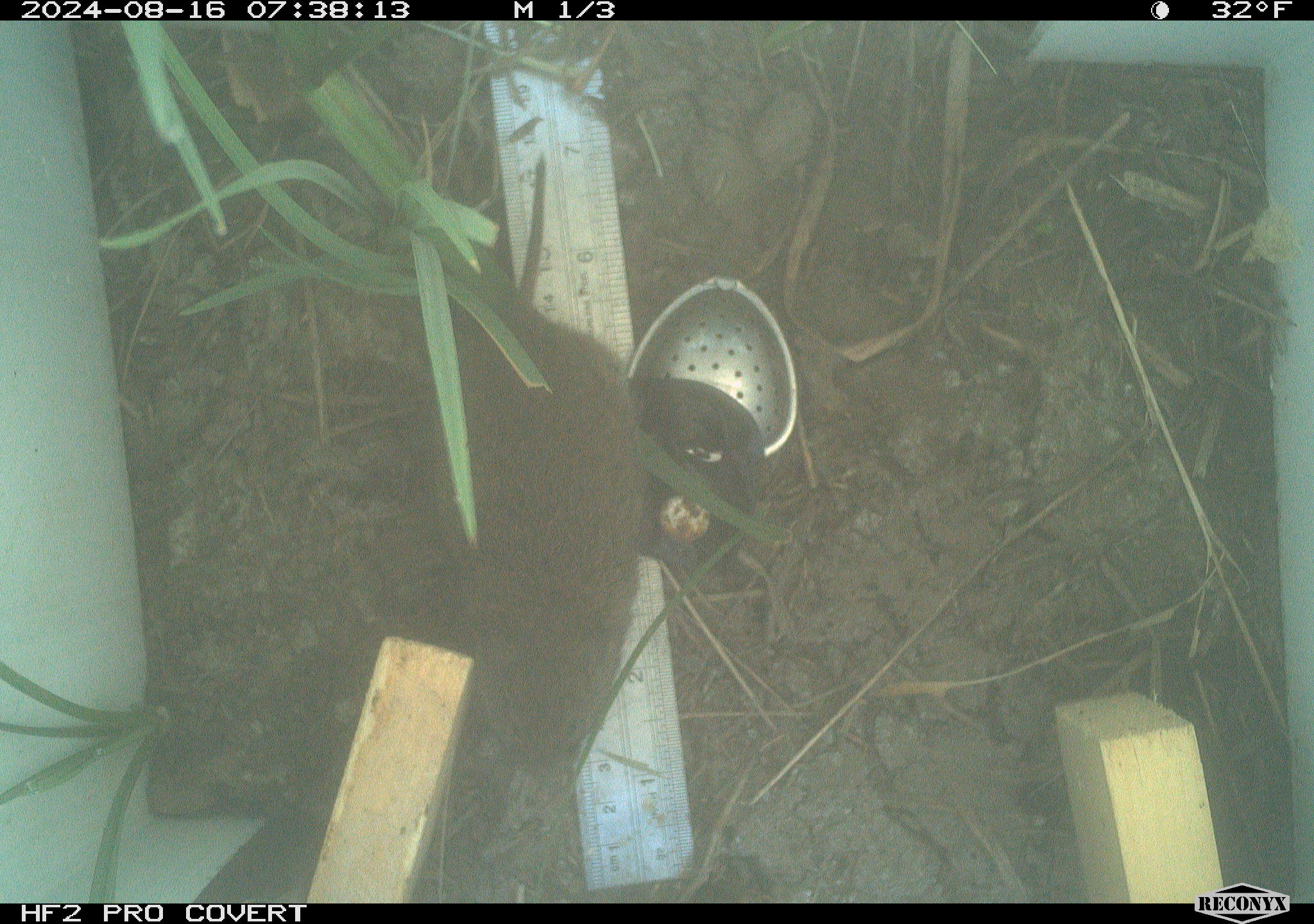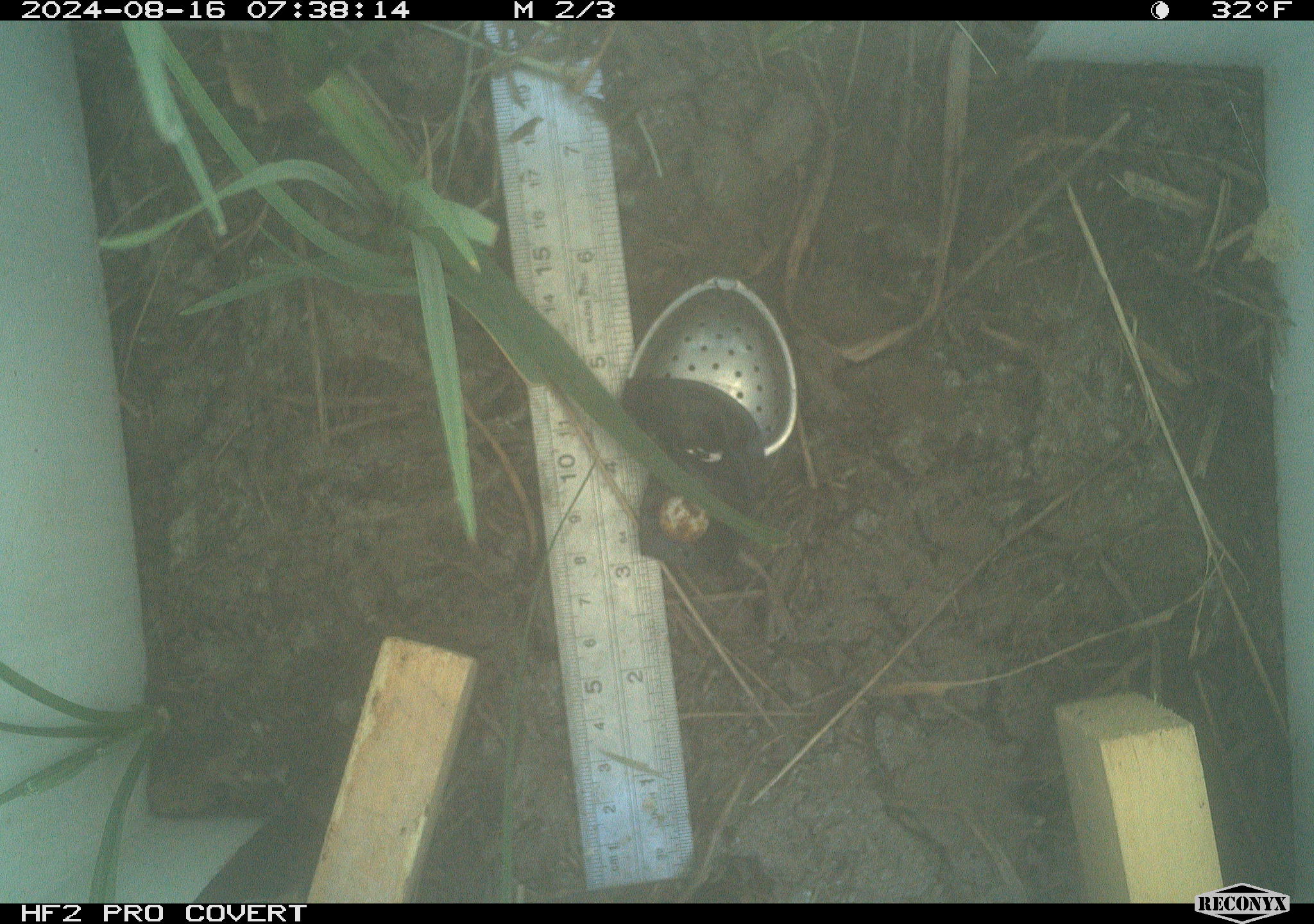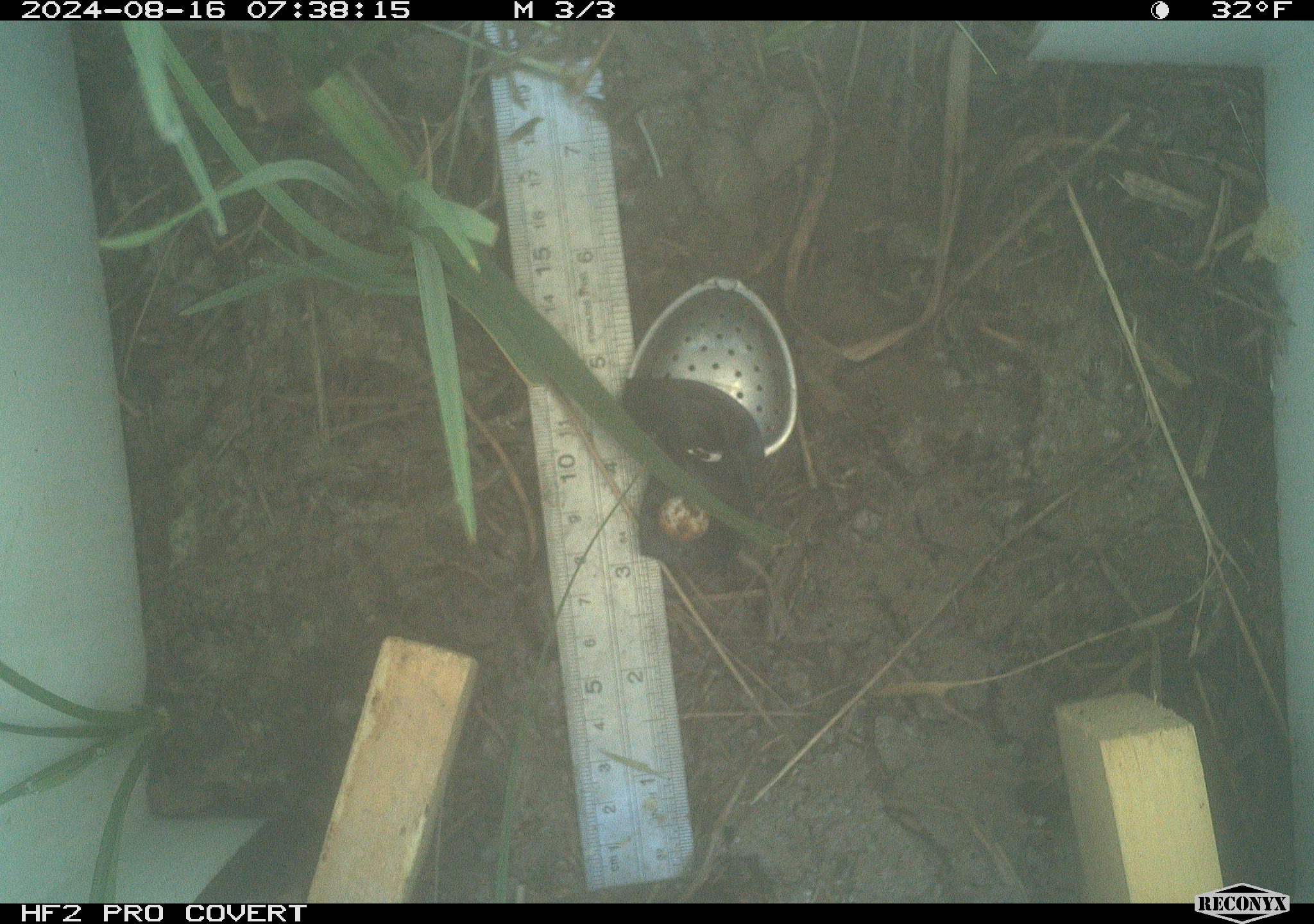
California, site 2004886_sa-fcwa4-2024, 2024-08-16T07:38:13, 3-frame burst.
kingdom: Animalia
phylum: Chordata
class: Mammalia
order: Rodentia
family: Cricetidae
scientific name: Arvicolinae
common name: voles, lemmings, and muskrats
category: arvicolinae subfamily